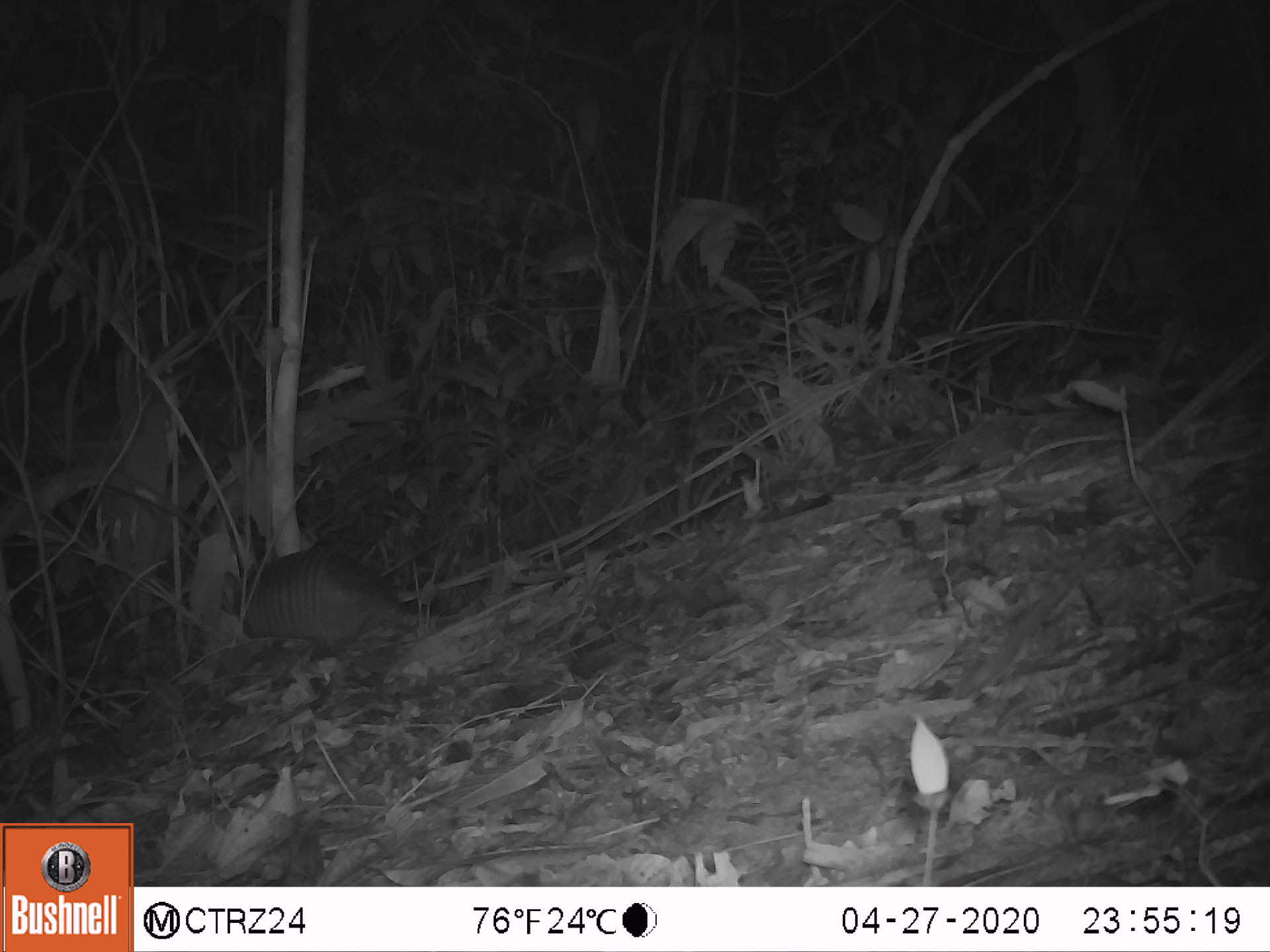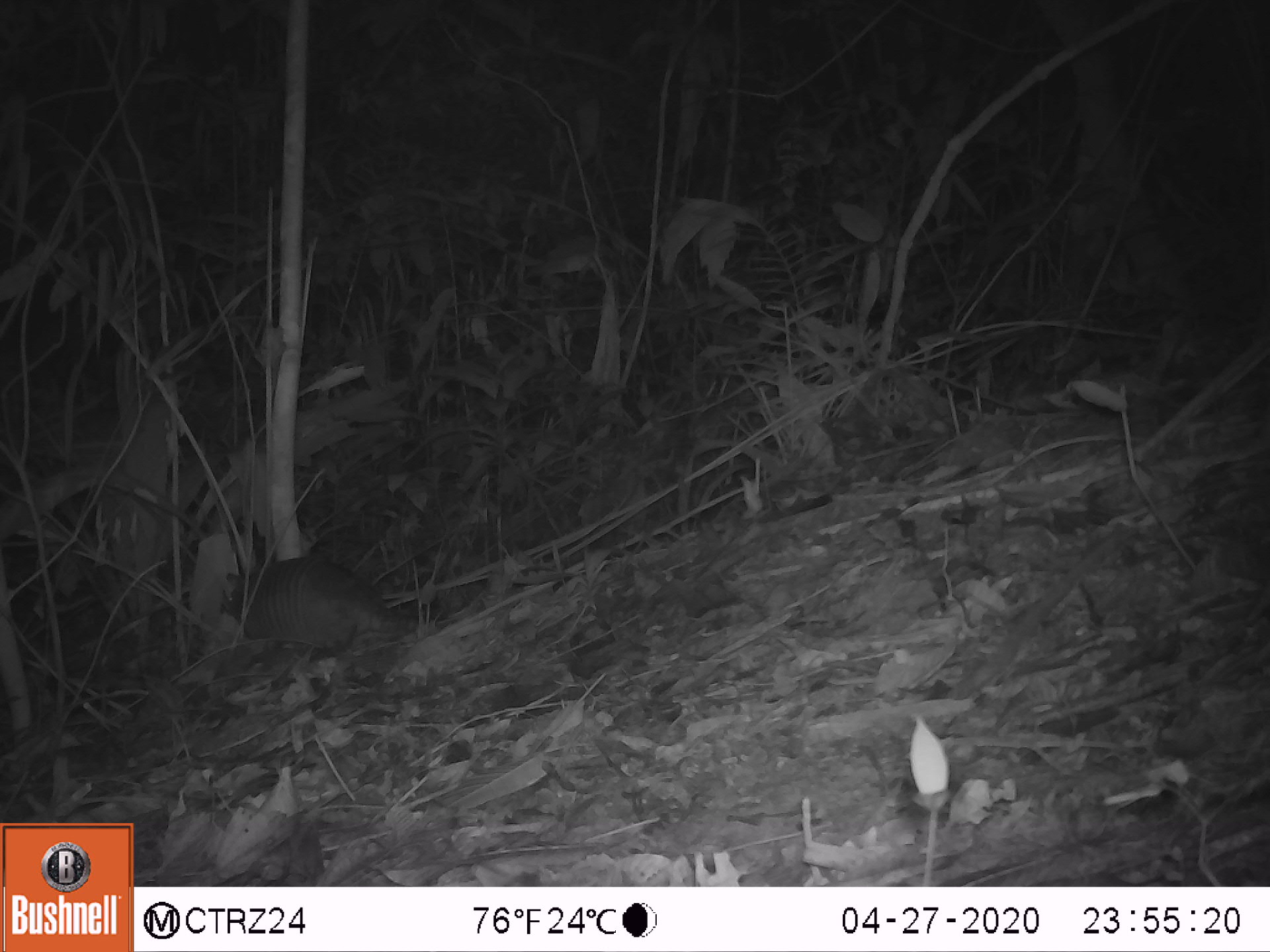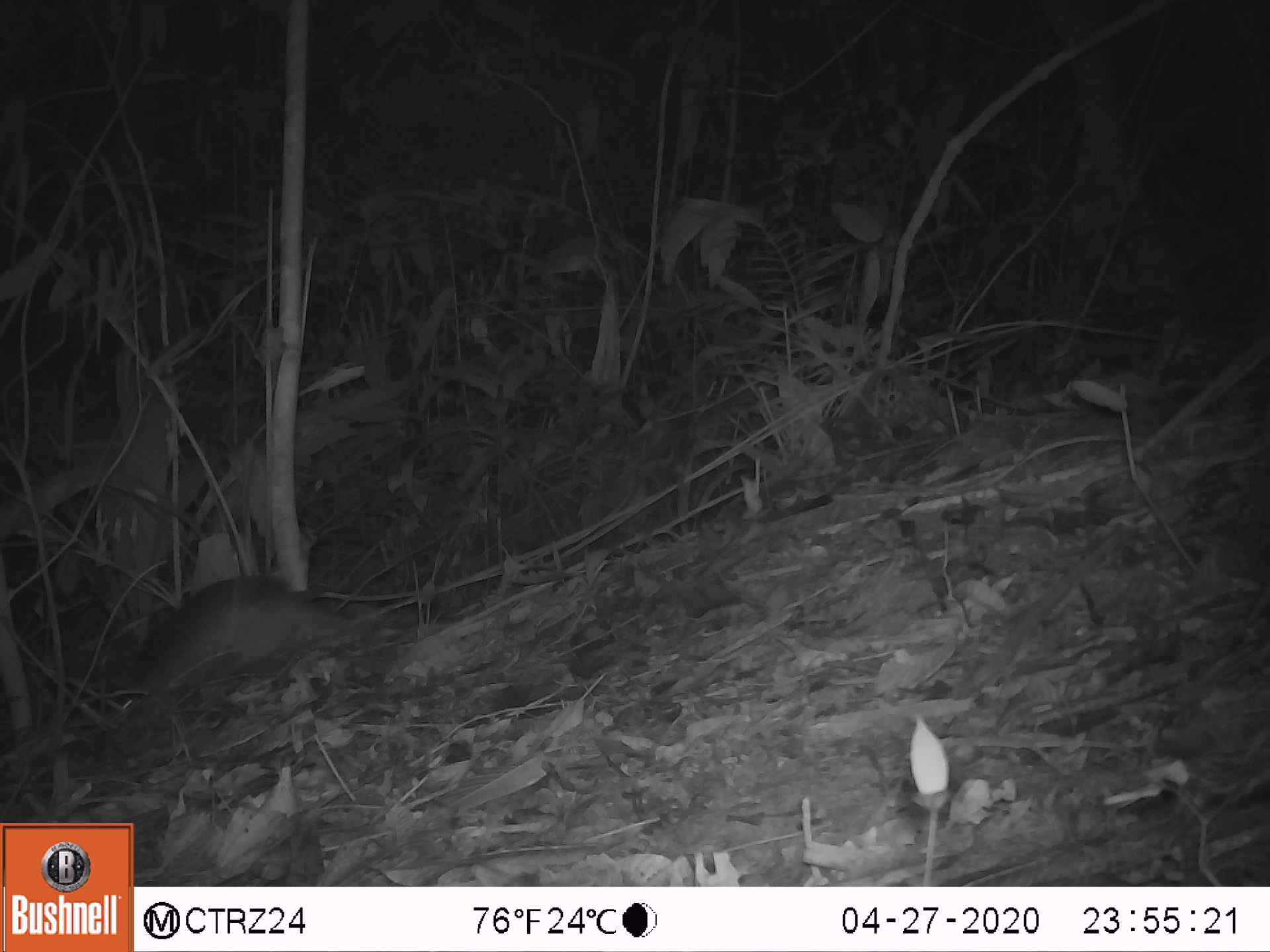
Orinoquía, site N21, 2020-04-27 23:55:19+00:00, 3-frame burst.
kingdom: Animalia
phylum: Chordata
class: Mammalia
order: Cingulata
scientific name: Cingulata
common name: armadillo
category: unknown armadillo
Unknown armadillo (armadillo) (Cingulata).